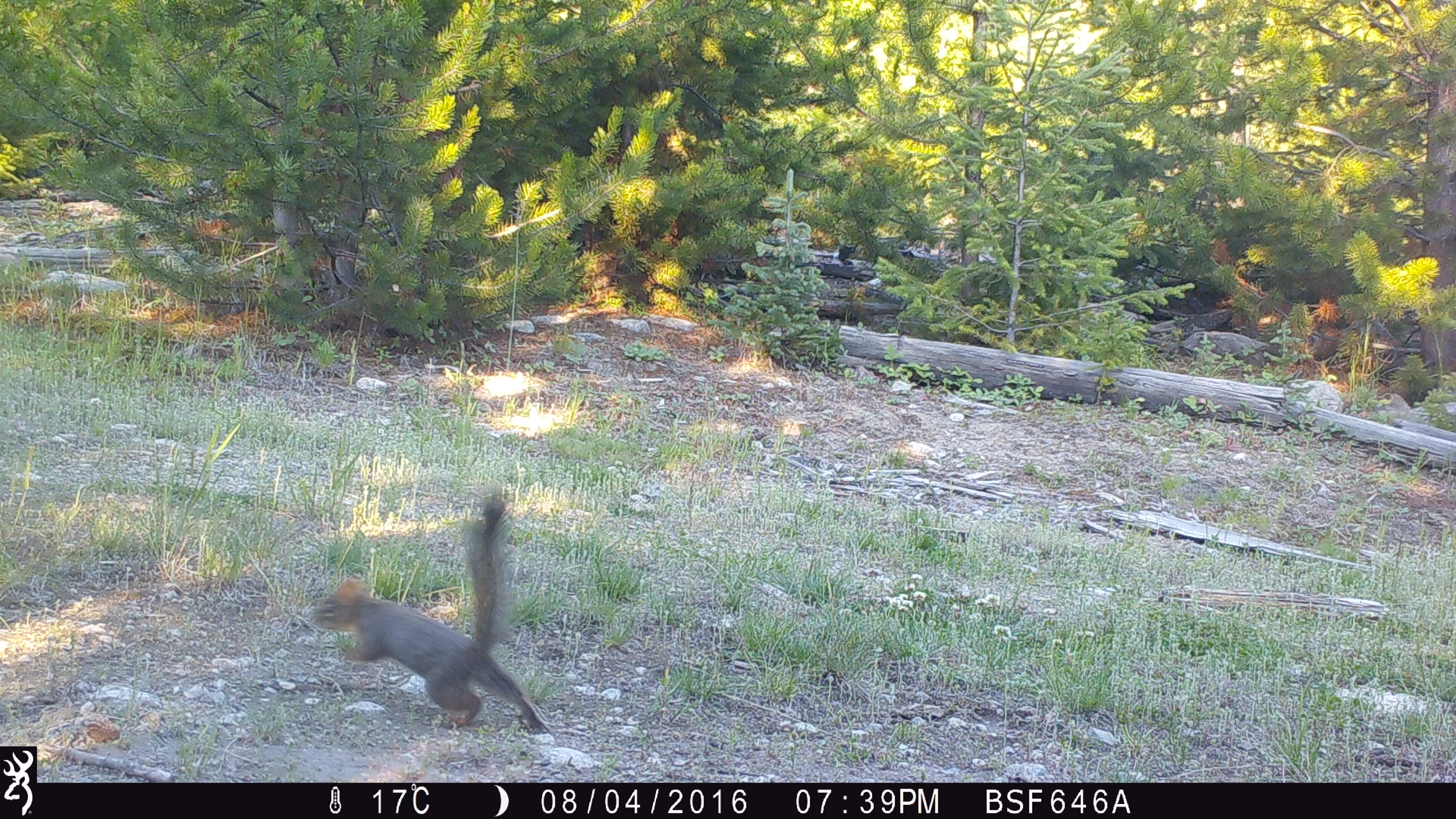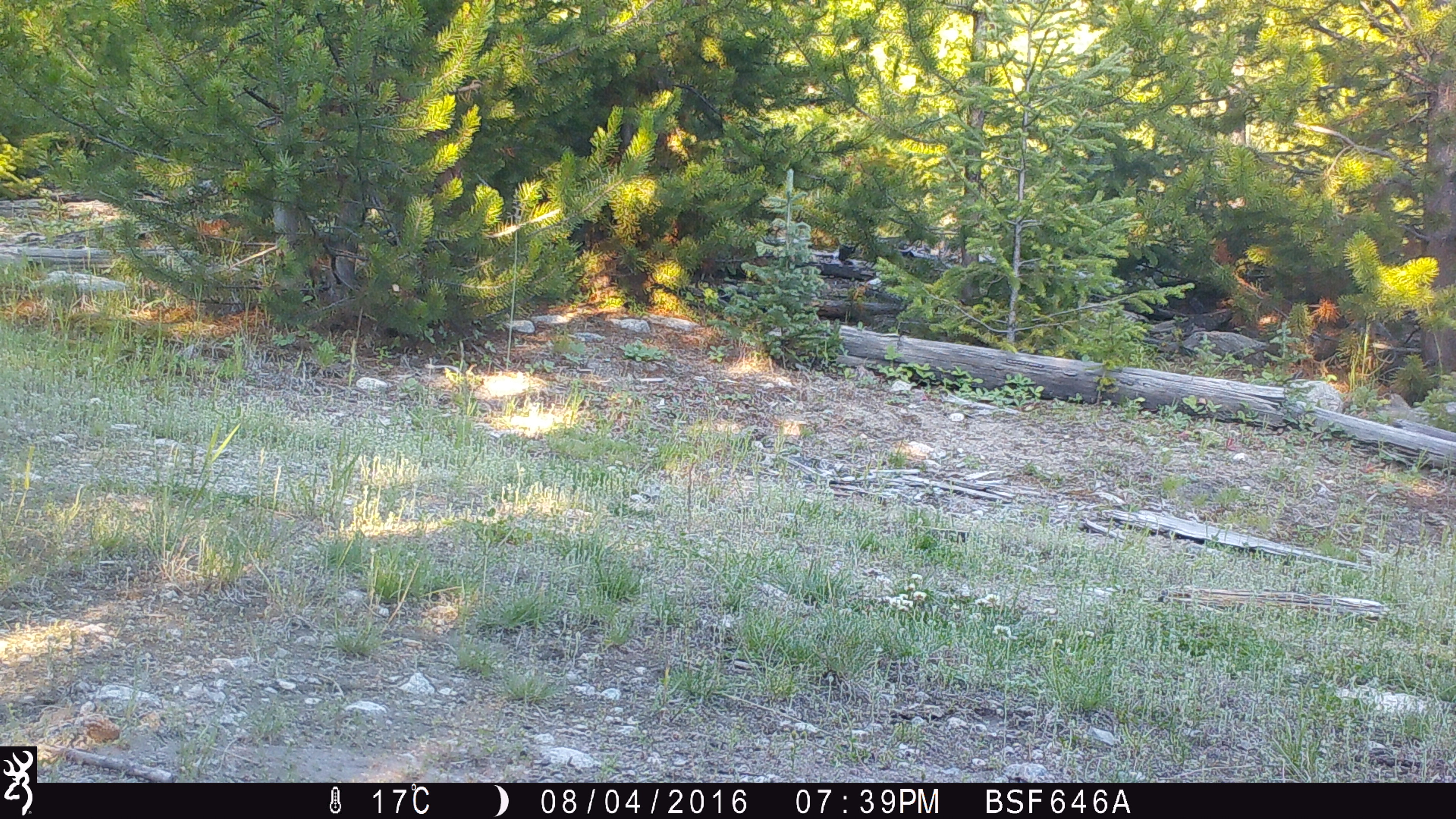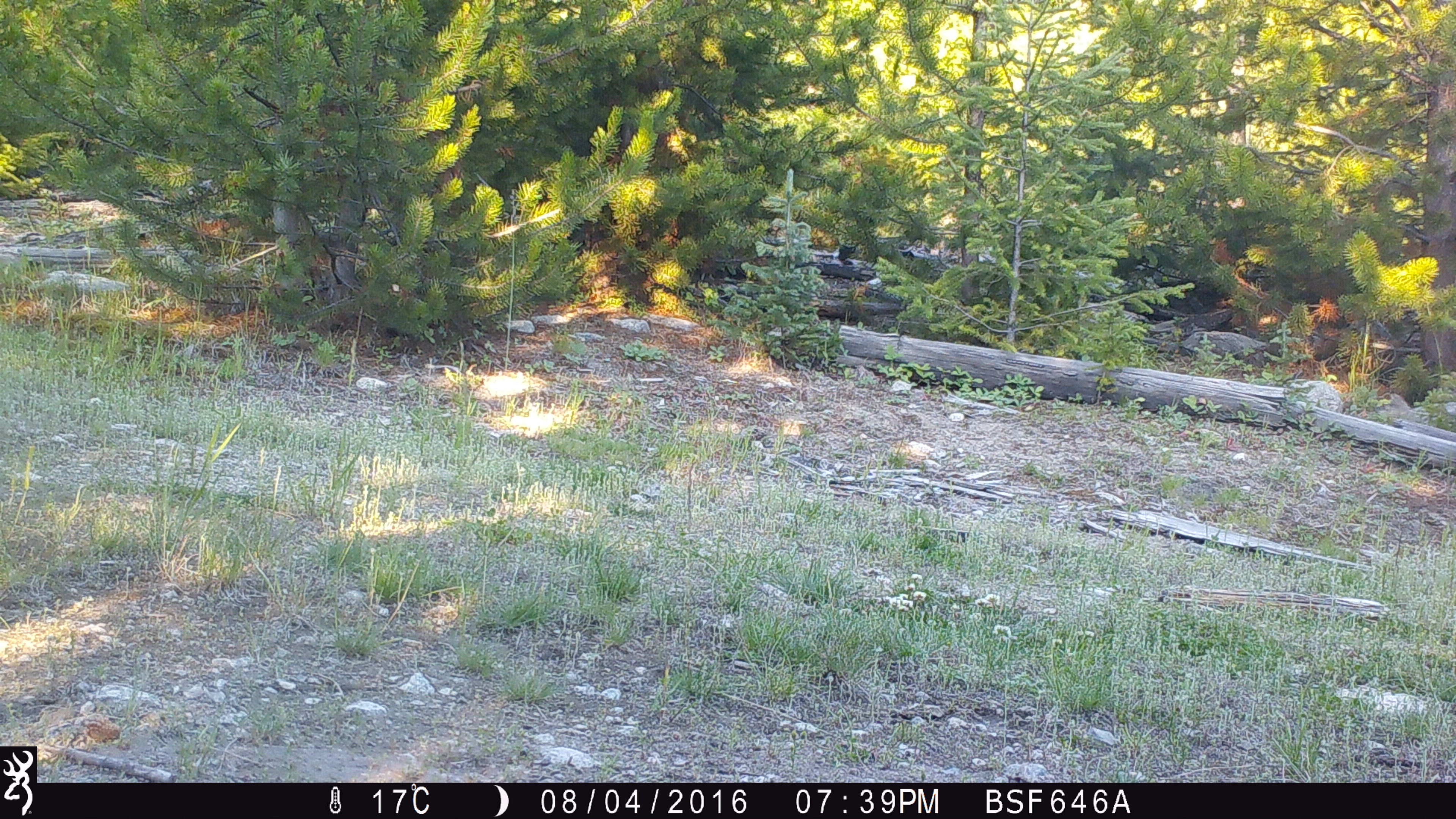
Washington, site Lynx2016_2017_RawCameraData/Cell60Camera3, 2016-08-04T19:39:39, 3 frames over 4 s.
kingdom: Animalia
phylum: Chordata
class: Mammalia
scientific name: Mammalia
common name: small mammal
Small mammal (Mammalia). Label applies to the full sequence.